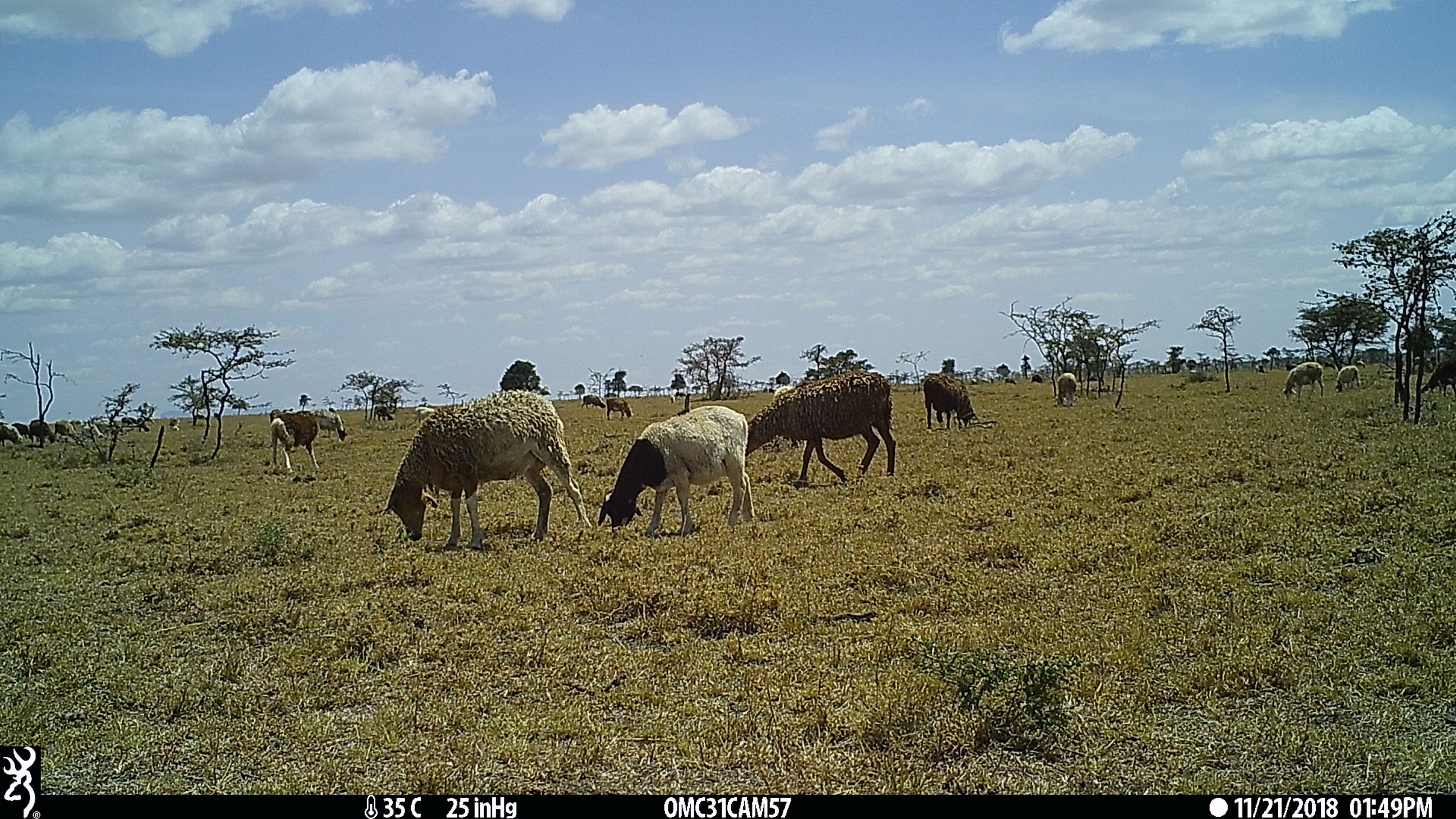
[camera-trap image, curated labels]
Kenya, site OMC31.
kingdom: Animalia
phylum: Chordata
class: Mammalia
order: Artiodactyla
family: Bovidae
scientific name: Bovidae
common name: sheep or goat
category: shoat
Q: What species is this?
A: Shoat (sheep or goat) (Bovidae).